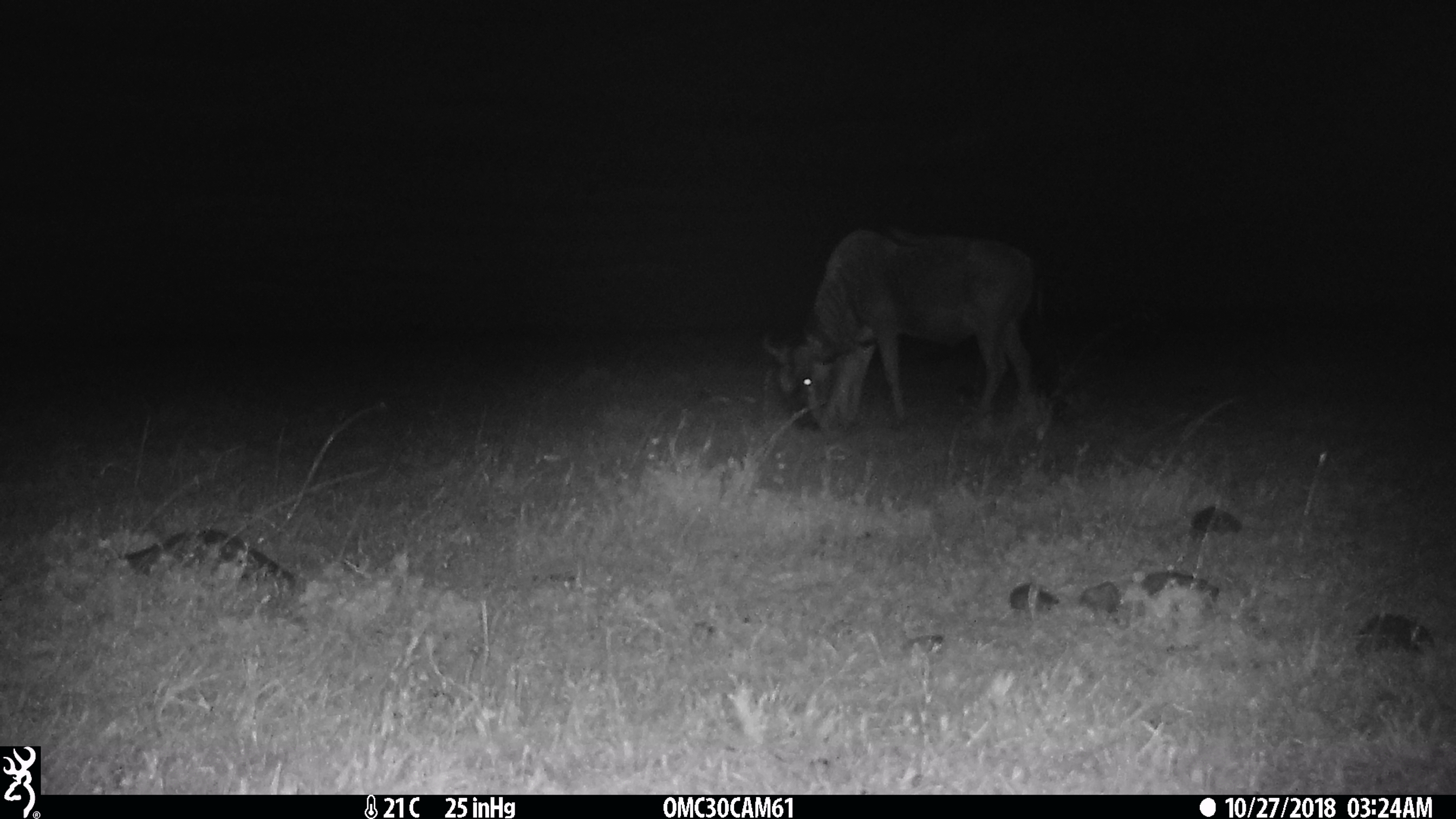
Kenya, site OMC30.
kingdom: Animalia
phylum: Chordata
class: Mammalia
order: Artiodactyla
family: Bovidae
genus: Connochaetes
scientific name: Connochaetes taurinus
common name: blue wildebeest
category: wildebeest